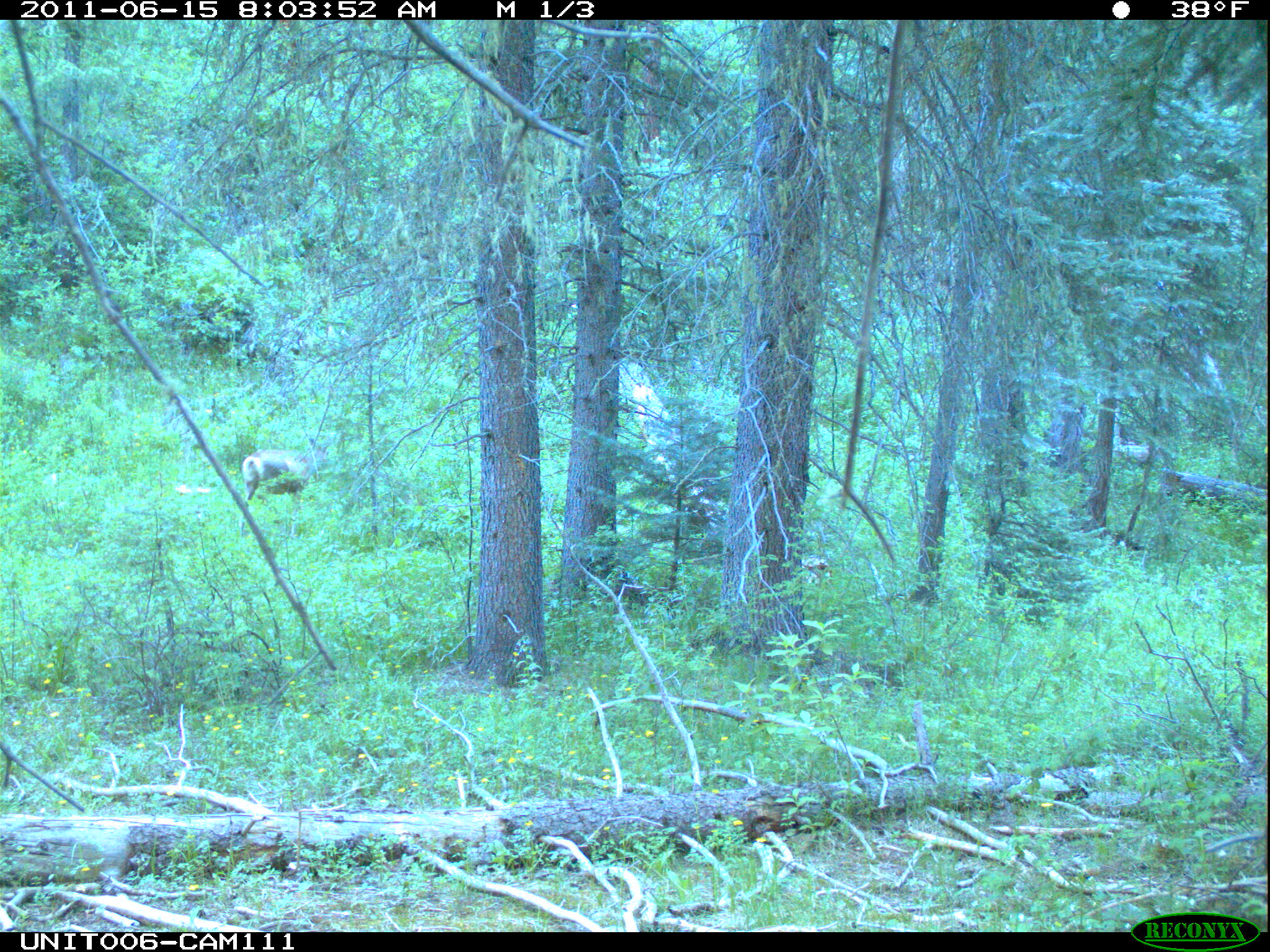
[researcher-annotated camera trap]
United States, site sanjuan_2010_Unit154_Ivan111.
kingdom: Animalia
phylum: Chordata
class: Mammalia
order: Artiodactyla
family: Cervidae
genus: Odocoileus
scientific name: Odocoileus hemionus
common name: mule deer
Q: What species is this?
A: Odocoileus hemionus (mule deer).